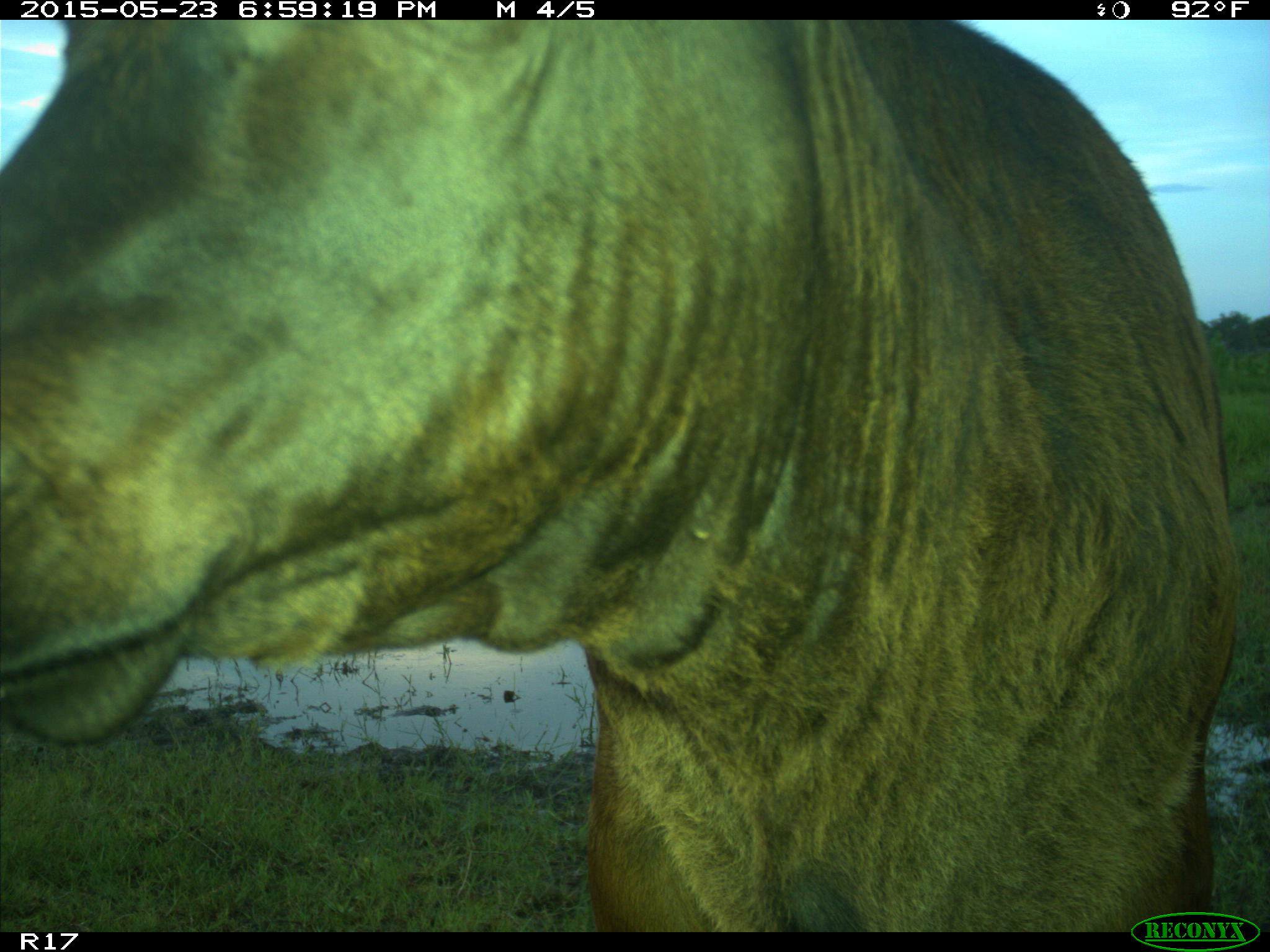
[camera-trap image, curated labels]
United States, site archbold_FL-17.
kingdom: Animalia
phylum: Chordata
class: Mammalia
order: Artiodactyla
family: Bovidae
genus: Bos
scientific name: Bos taurus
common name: domestic cow